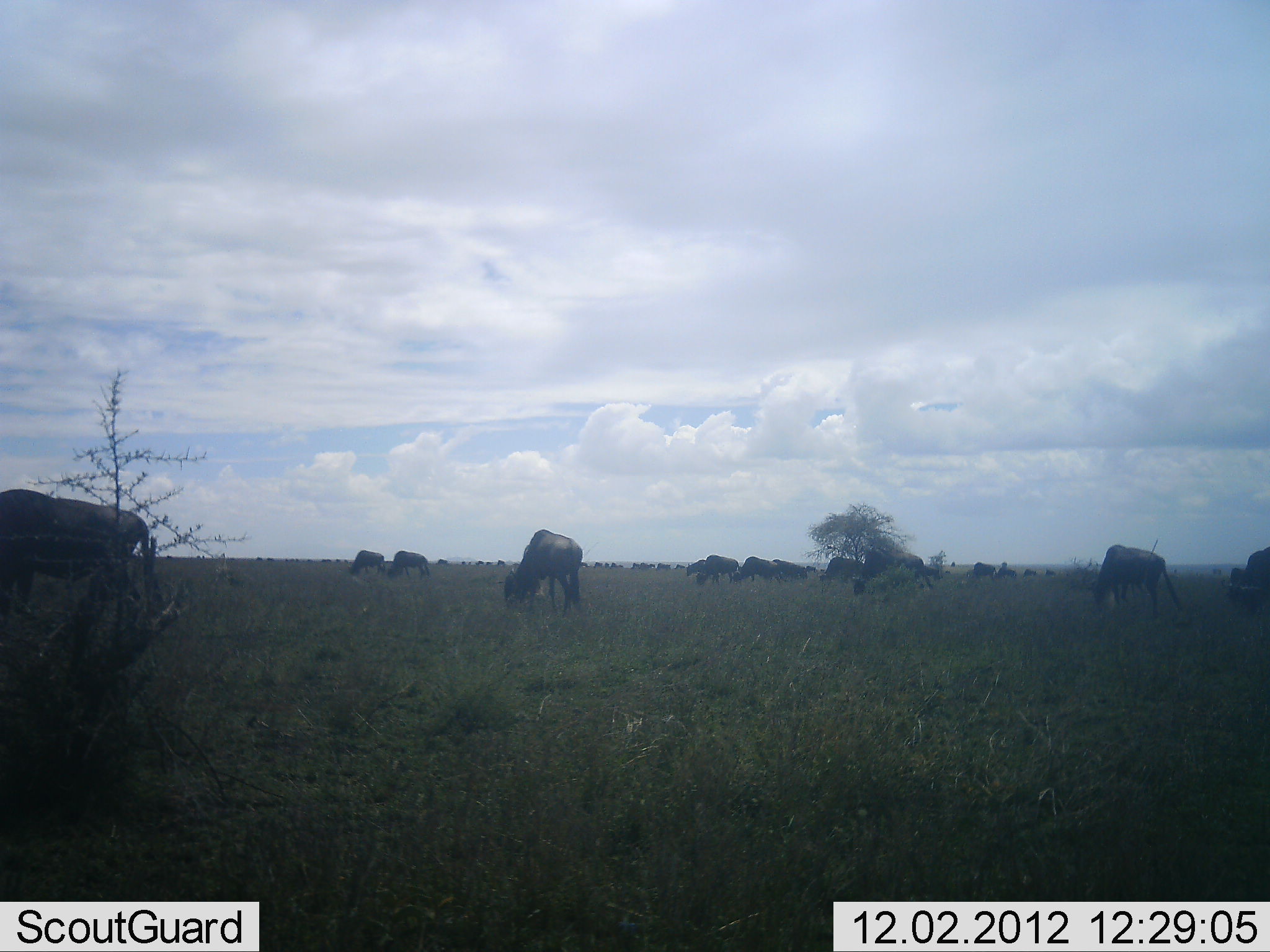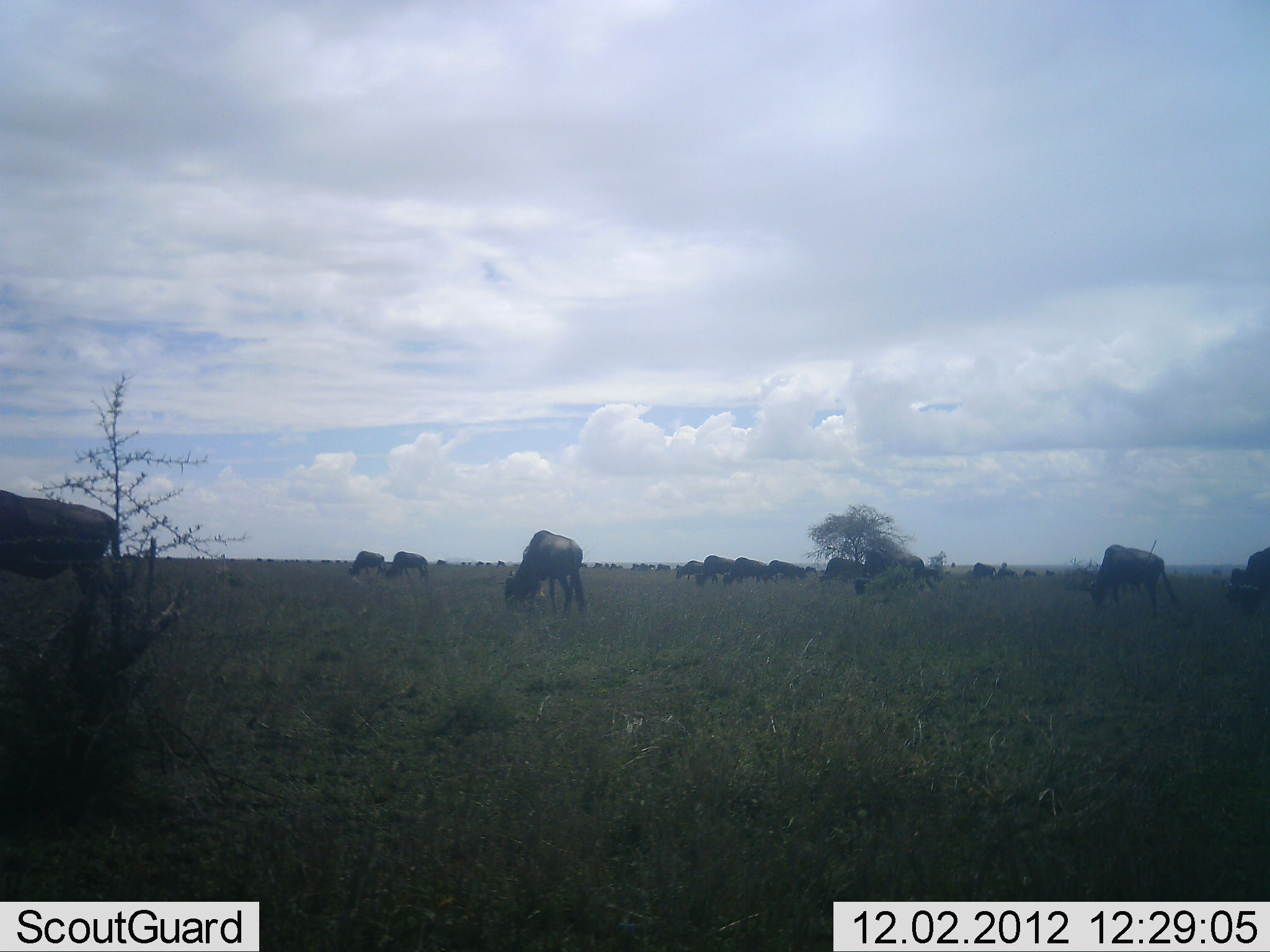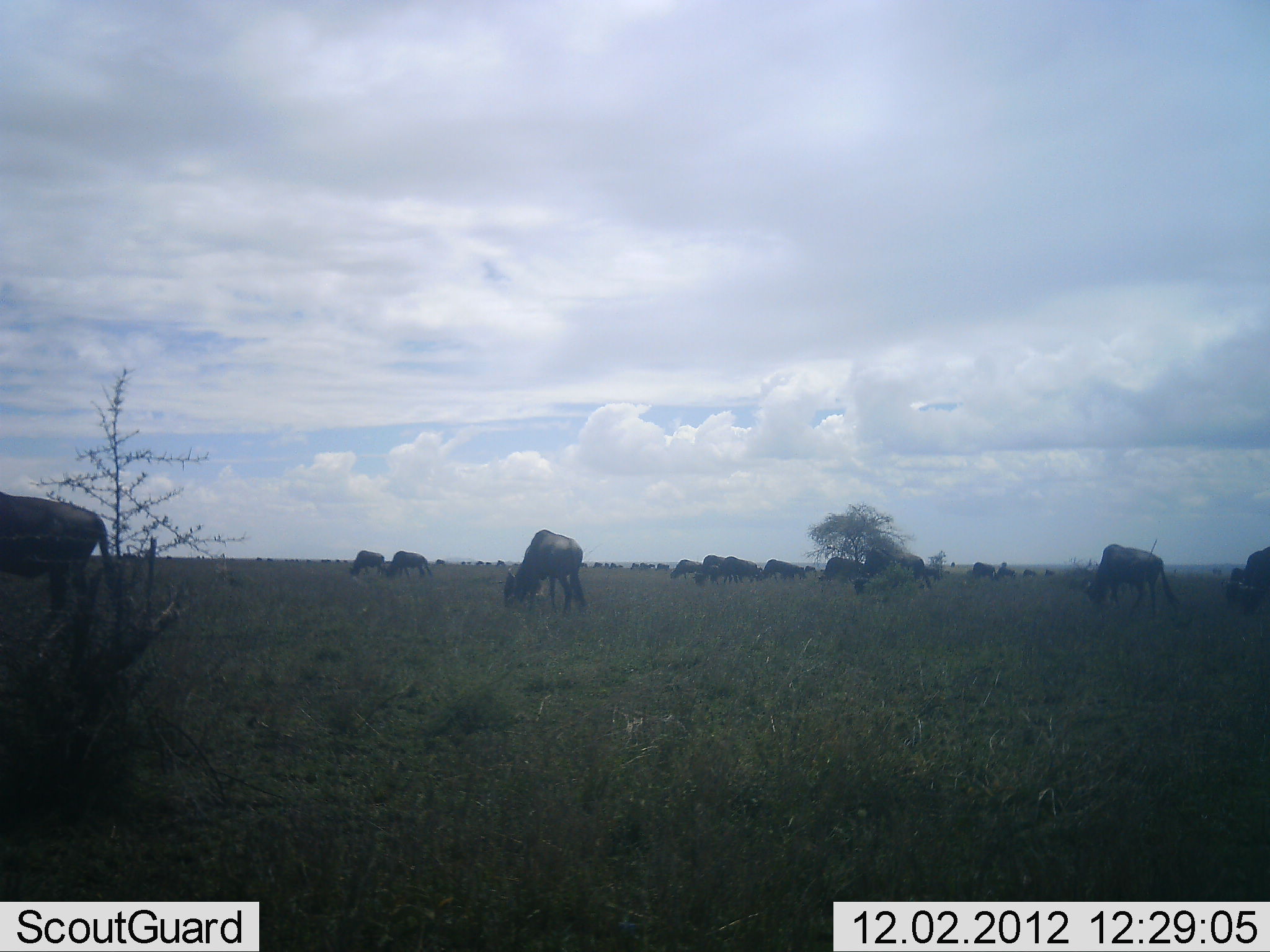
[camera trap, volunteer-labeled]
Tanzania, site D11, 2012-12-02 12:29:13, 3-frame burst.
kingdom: Animalia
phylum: Chordata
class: Mammalia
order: Artiodactyla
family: Bovidae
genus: Connochaetes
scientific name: Connochaetes taurinus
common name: blue wildebeest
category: wildebeest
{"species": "wildebeest (blue wildebeest) (Connochaetes taurinus)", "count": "11-50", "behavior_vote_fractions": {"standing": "10%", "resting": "20%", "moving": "20%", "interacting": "0%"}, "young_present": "0%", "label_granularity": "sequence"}